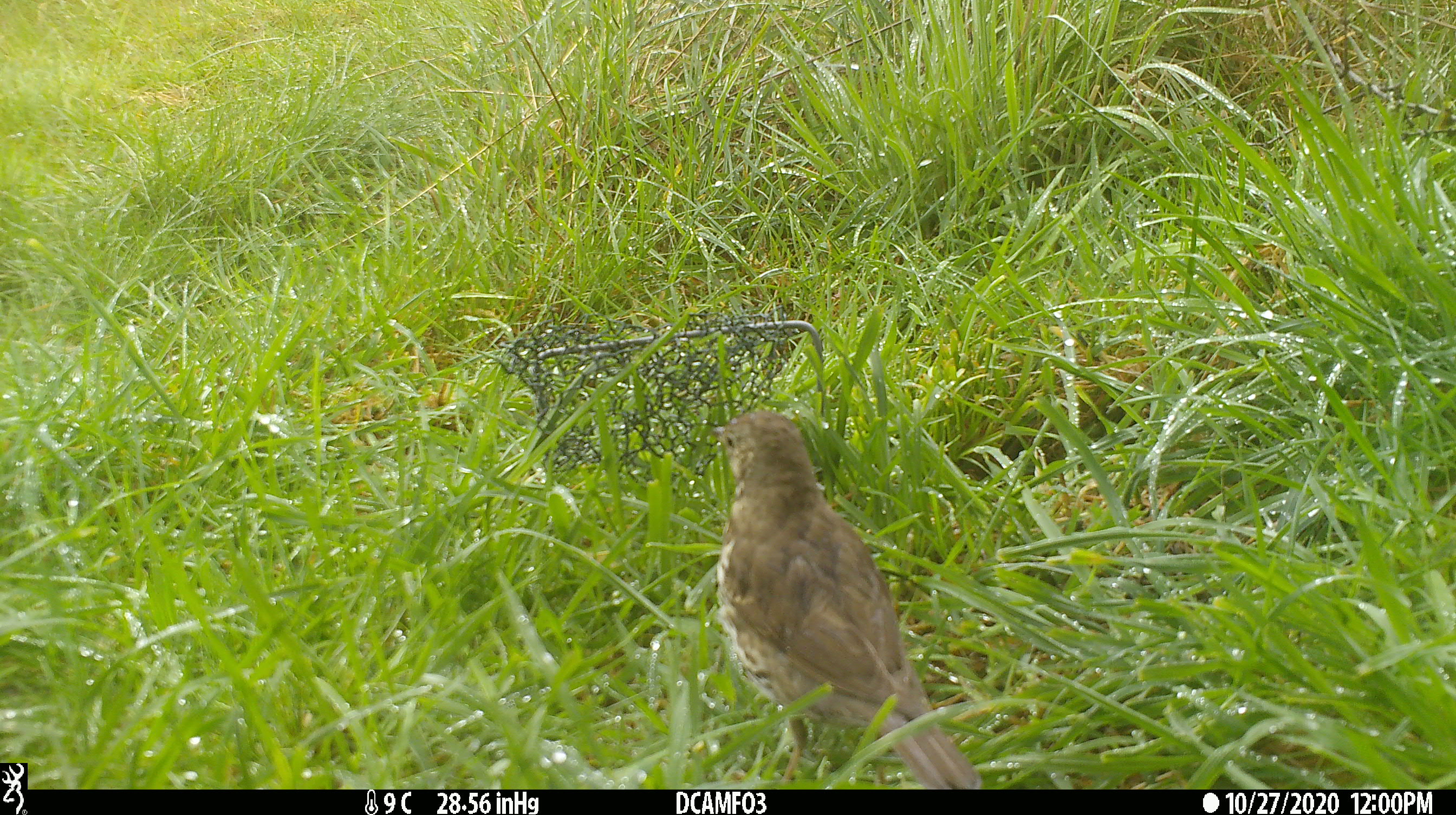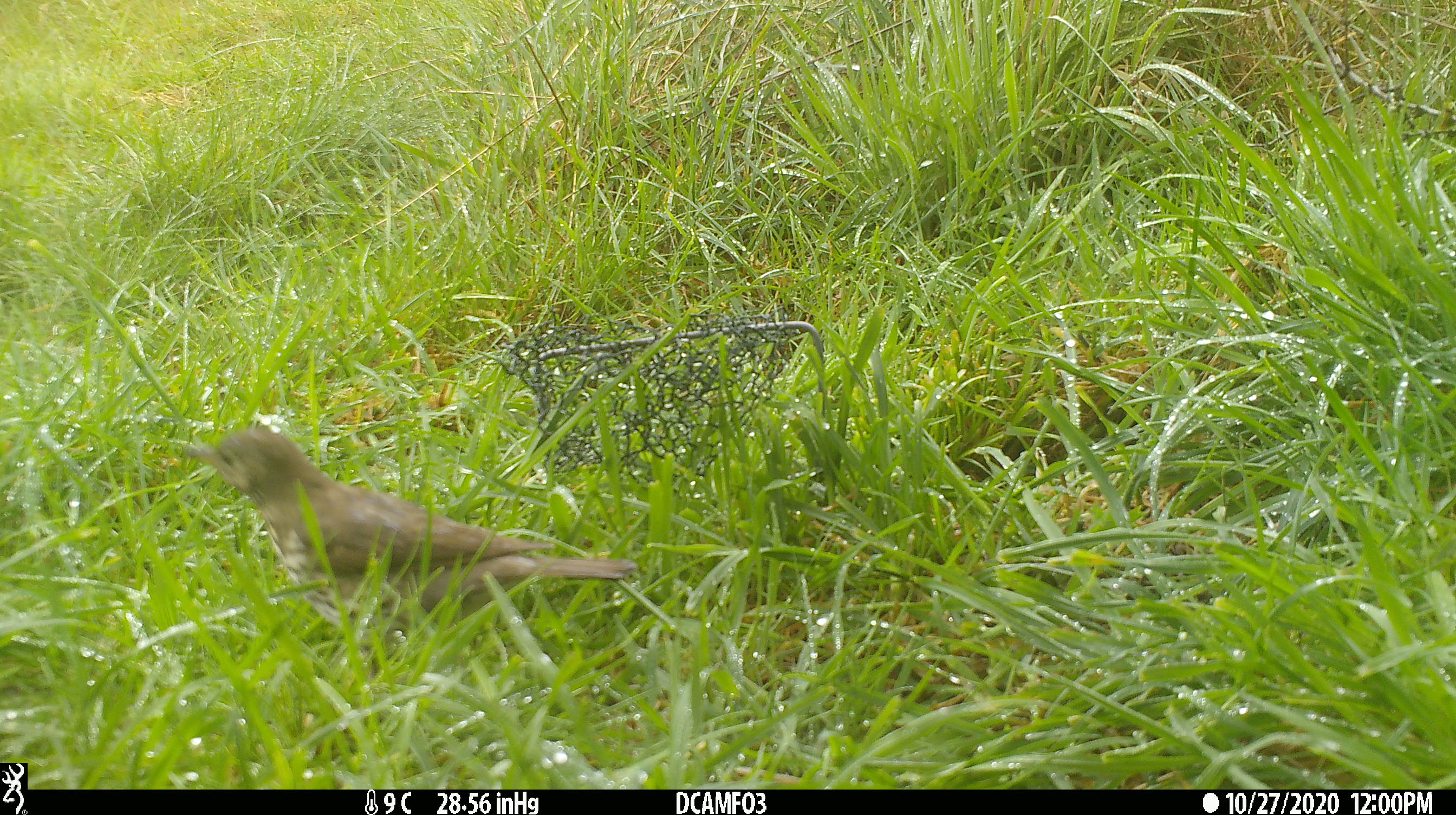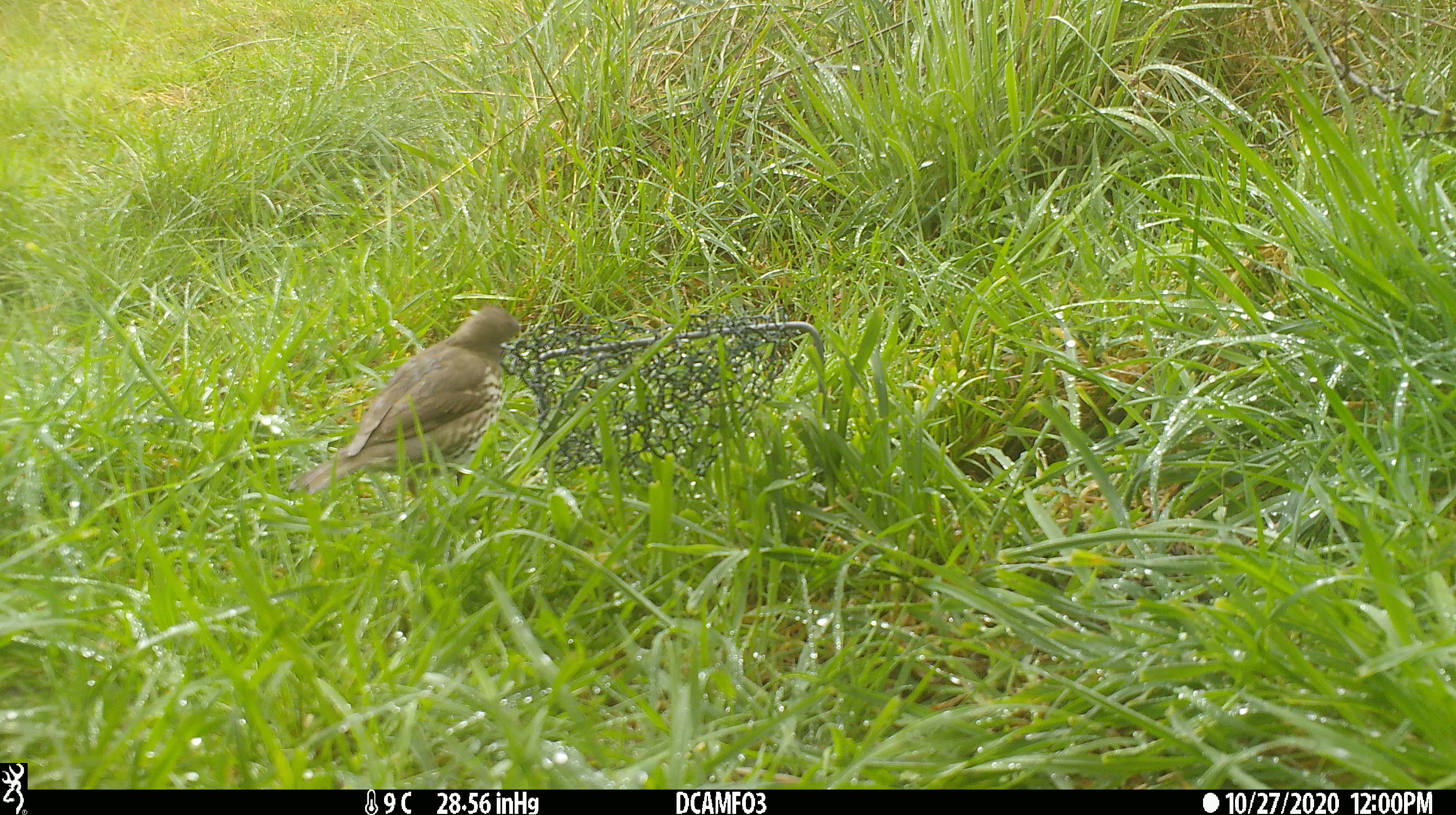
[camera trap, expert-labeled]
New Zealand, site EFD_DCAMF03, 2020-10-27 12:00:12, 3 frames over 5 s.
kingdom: Animalia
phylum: Chordata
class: Aves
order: Passeriformes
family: Turdidae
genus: Turdus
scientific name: Turdus philomelos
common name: song thrush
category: thrush